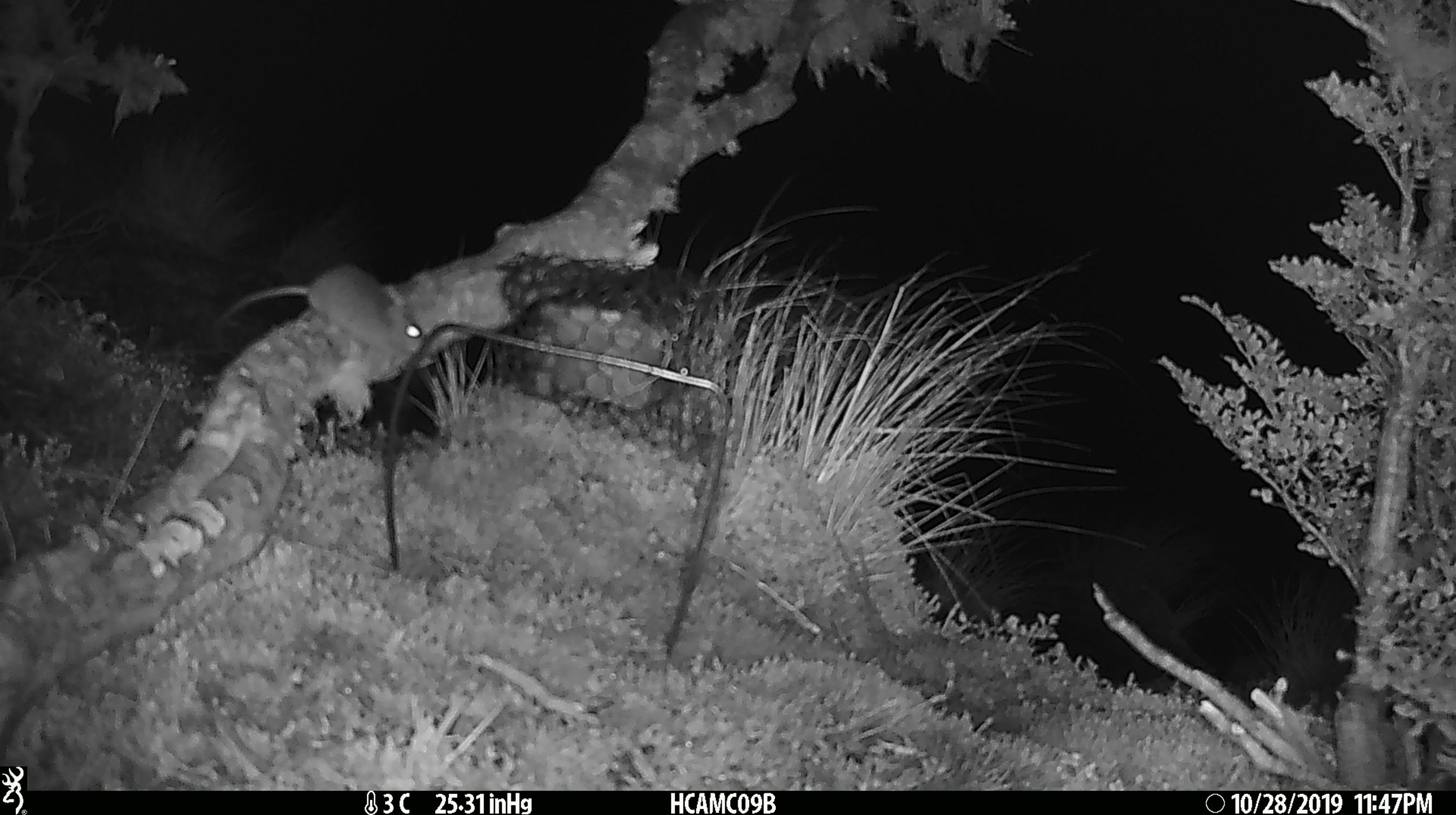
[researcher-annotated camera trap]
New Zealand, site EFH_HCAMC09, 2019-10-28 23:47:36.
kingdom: Animalia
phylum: Chordata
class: Mammalia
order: Rodentia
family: Muridae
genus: Mus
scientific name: Mus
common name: mouse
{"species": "mouse (Mus)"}